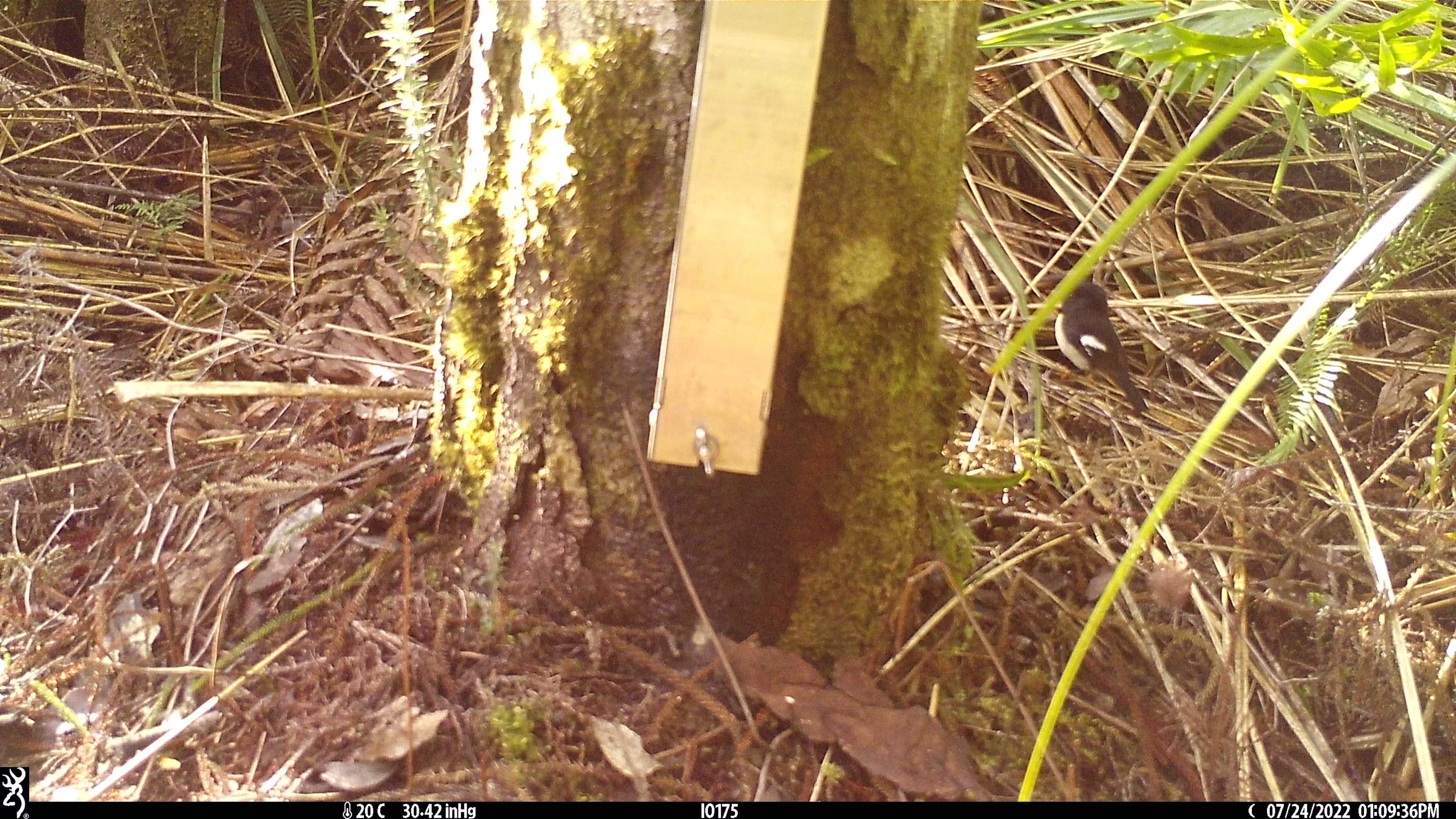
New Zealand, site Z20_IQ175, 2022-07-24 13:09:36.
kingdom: Animalia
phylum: Chordata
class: Aves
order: Passeriformes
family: Petroicidae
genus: Petroica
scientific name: Petroica macrocephala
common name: tomtit